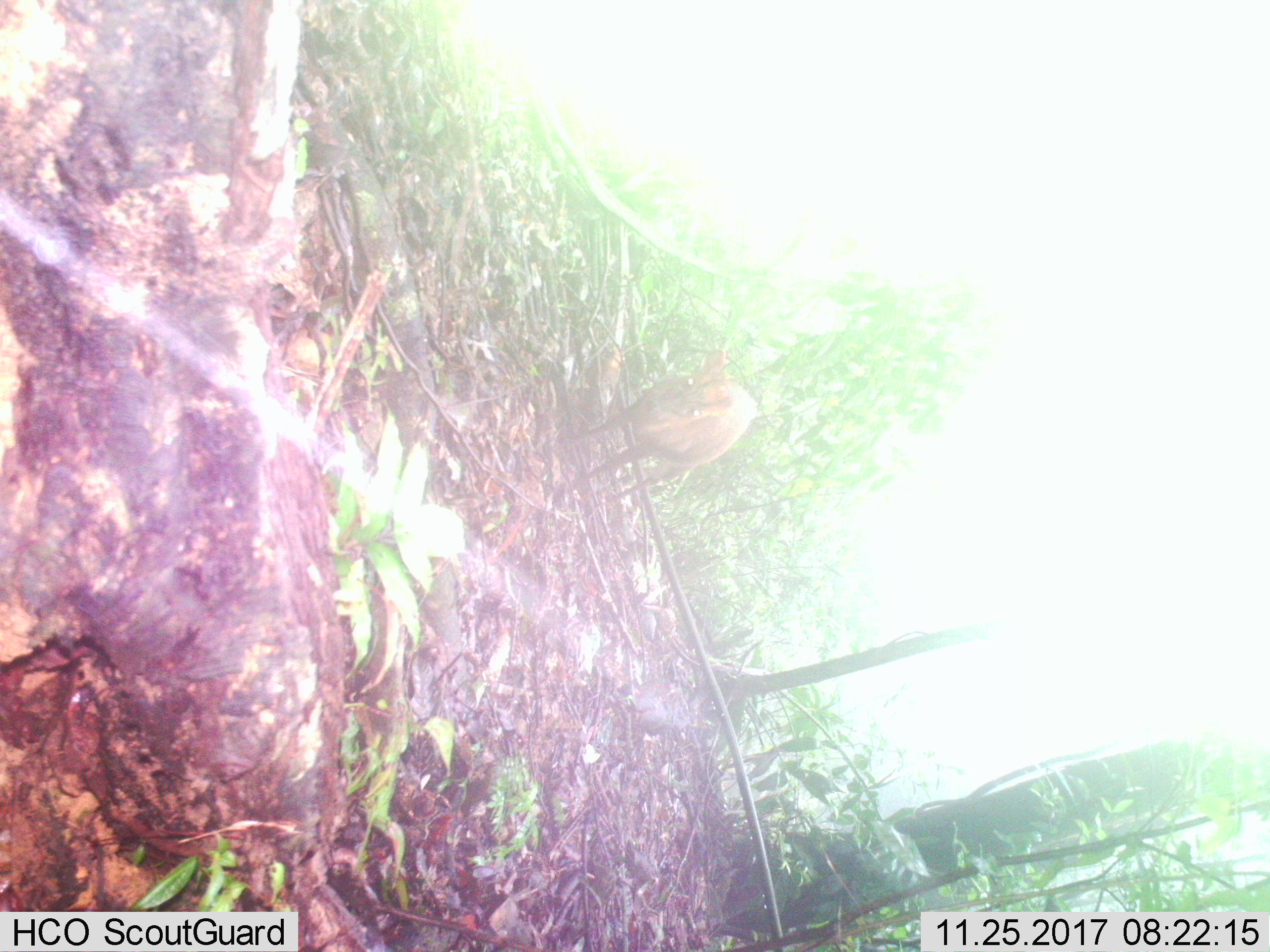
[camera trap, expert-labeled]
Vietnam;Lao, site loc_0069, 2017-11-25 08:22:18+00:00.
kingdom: Animalia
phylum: Chordata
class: Mammalia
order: Artiodactyla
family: Cervidae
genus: Muntiacus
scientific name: Muntiacus rooseveltorum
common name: roosevelt's muntjac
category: roosevelts muntjac group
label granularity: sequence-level